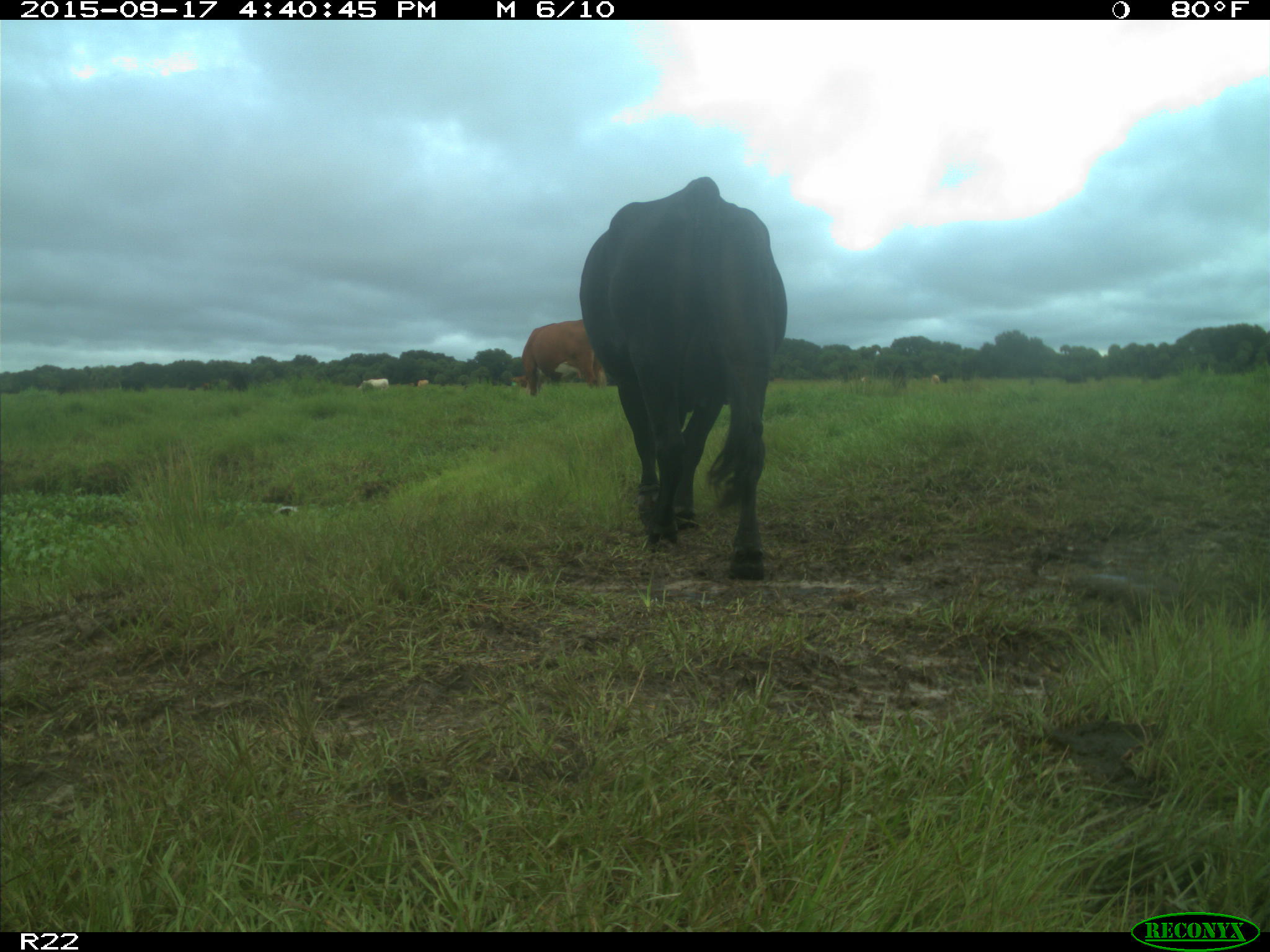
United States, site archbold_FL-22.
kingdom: Animalia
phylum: Chordata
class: Mammalia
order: Artiodactyla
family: Bovidae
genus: Bos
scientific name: Bos taurus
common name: domestic cow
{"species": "Bos taurus (domestic cow)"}